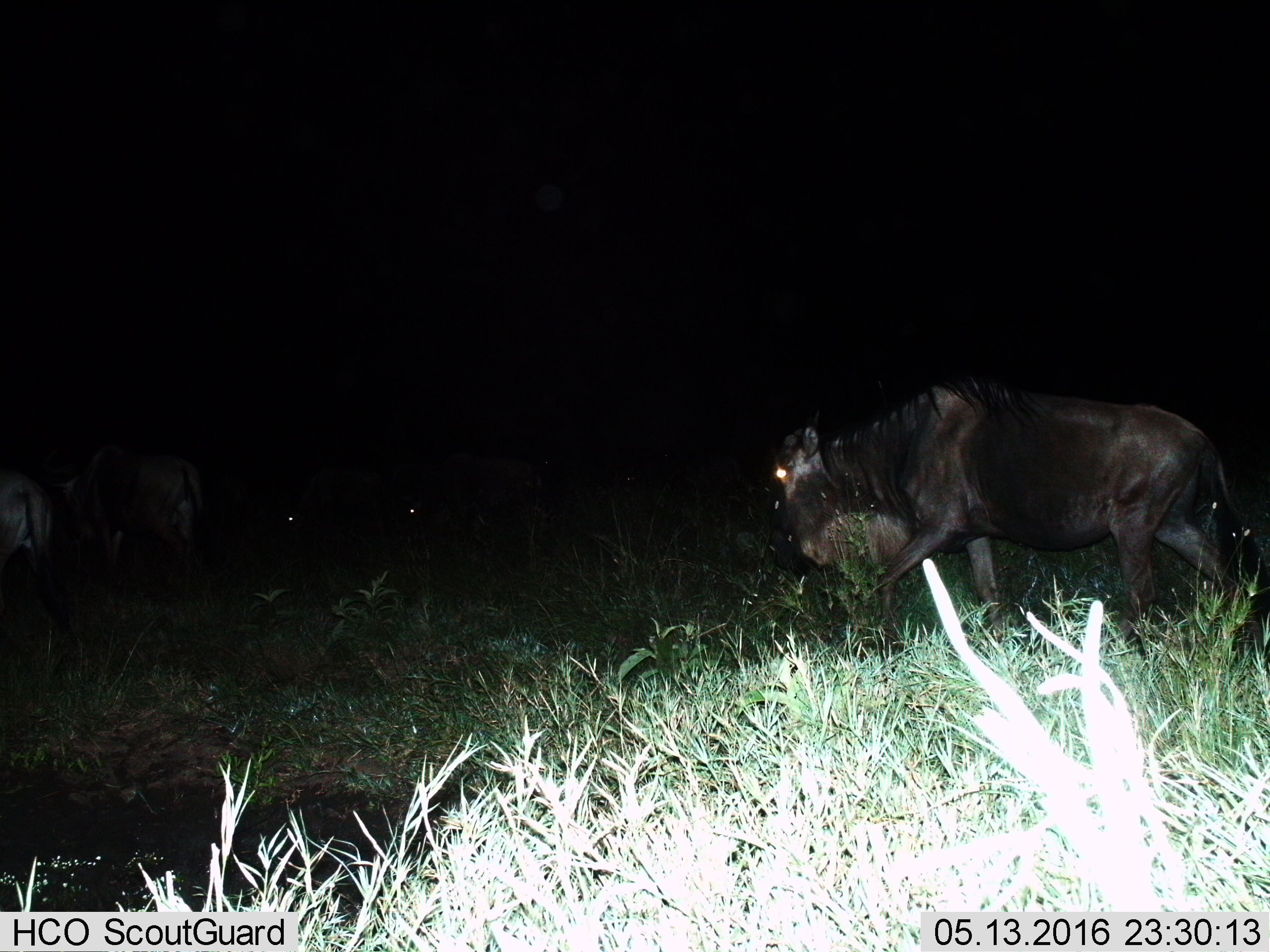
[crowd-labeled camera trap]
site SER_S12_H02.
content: unidentified animal